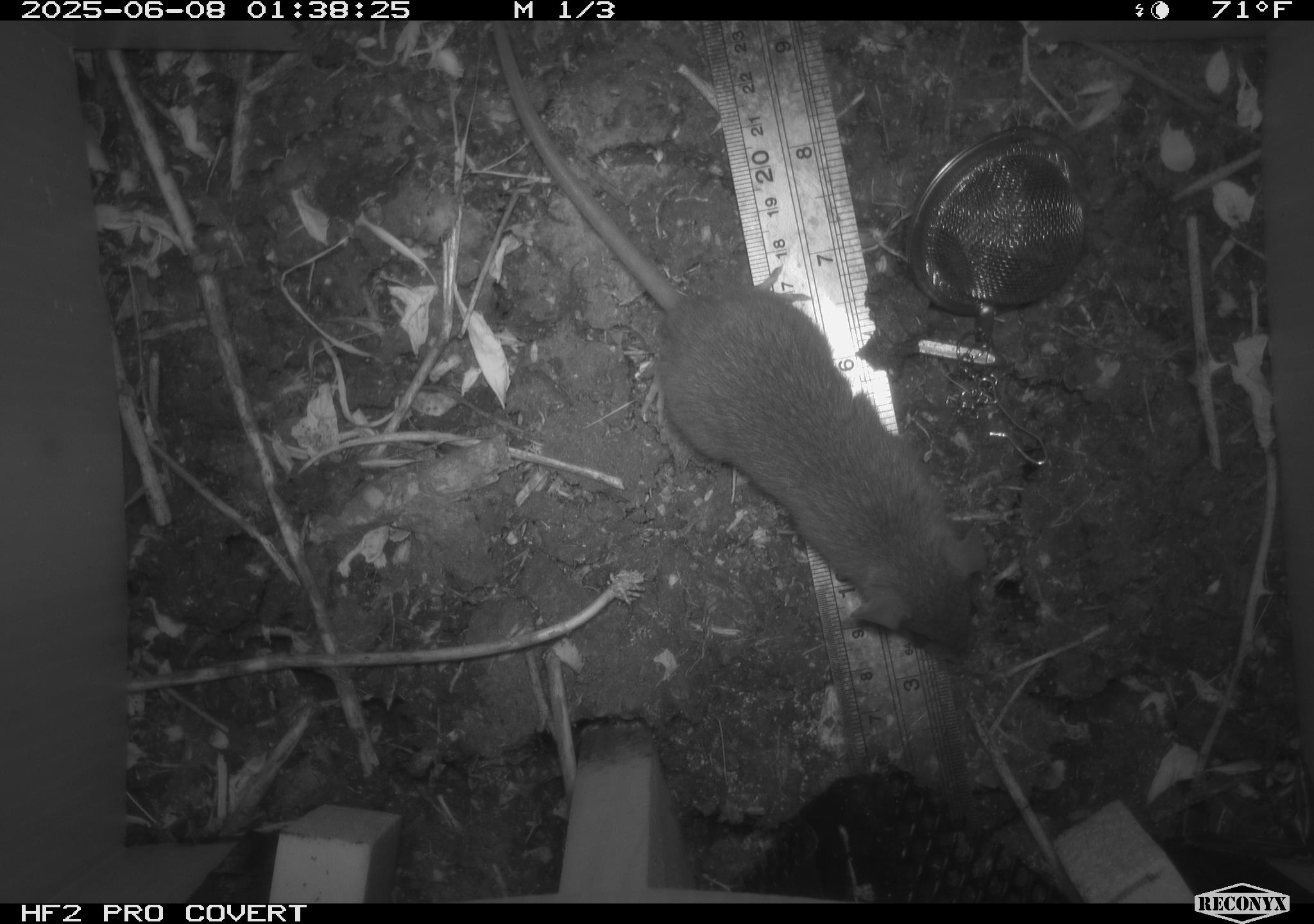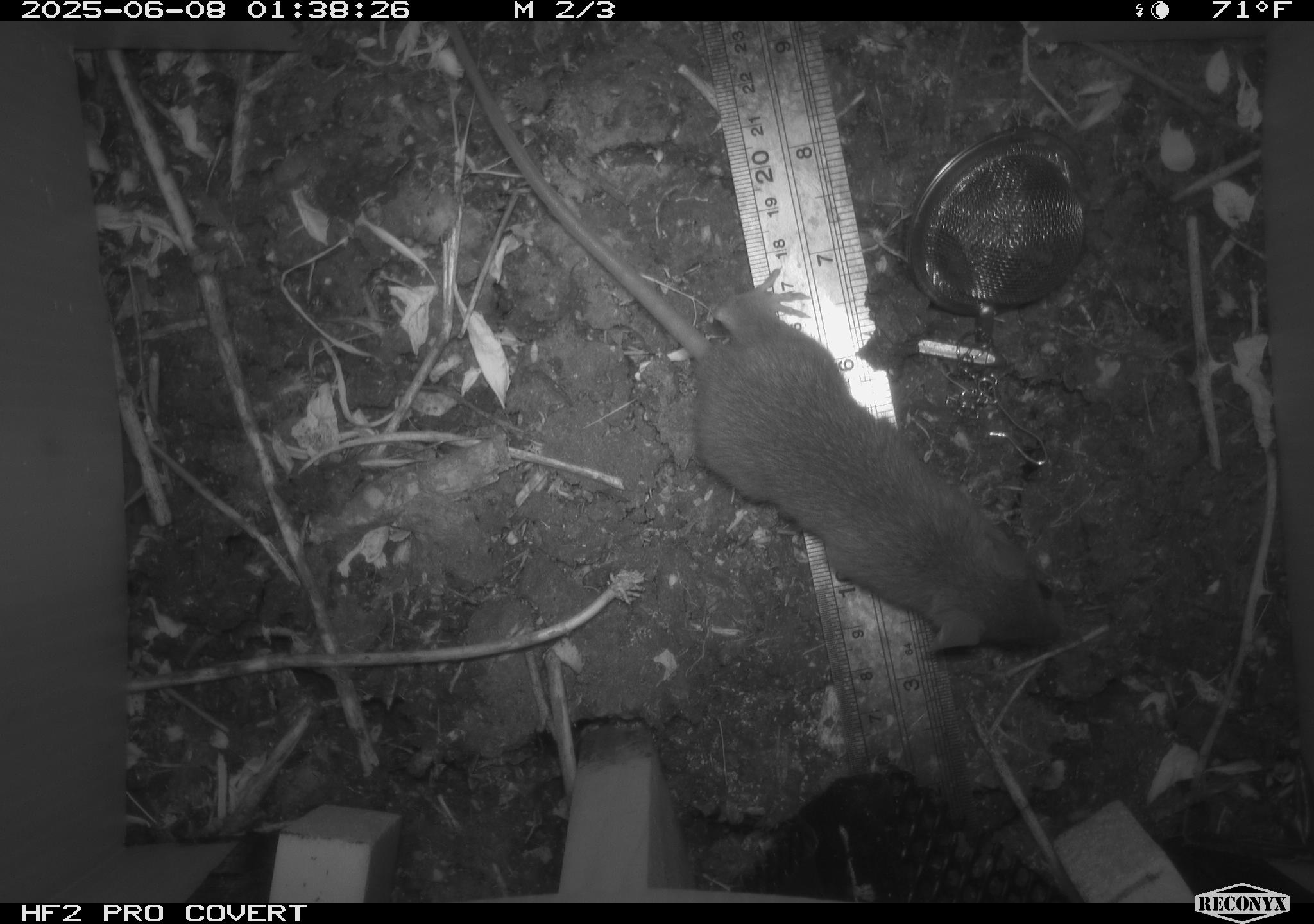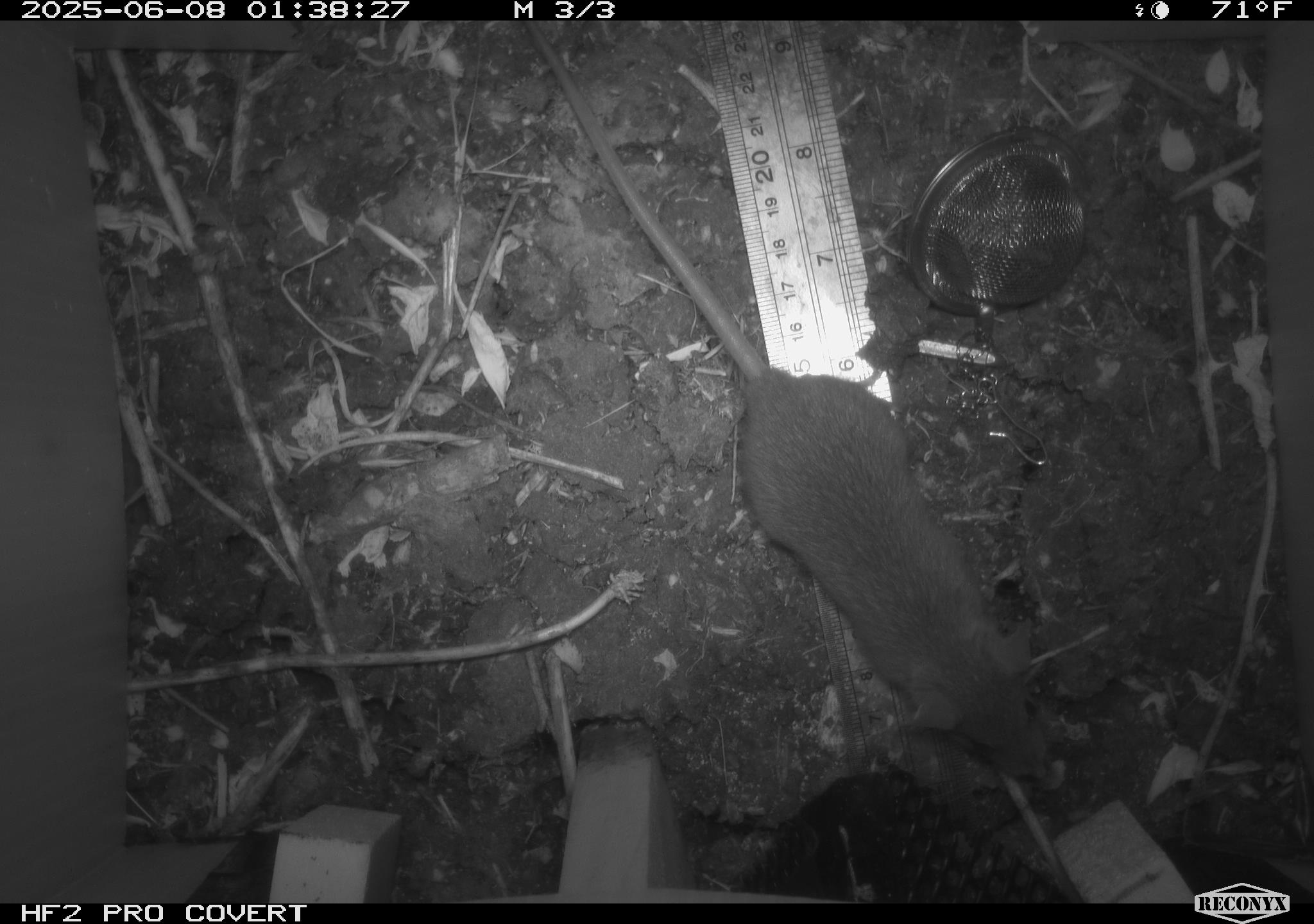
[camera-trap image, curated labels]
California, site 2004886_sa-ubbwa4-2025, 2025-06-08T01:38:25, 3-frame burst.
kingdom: Animalia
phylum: Chordata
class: Mammalia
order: Rodentia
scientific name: Rodentia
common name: rodent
Rodent (Rodentia).